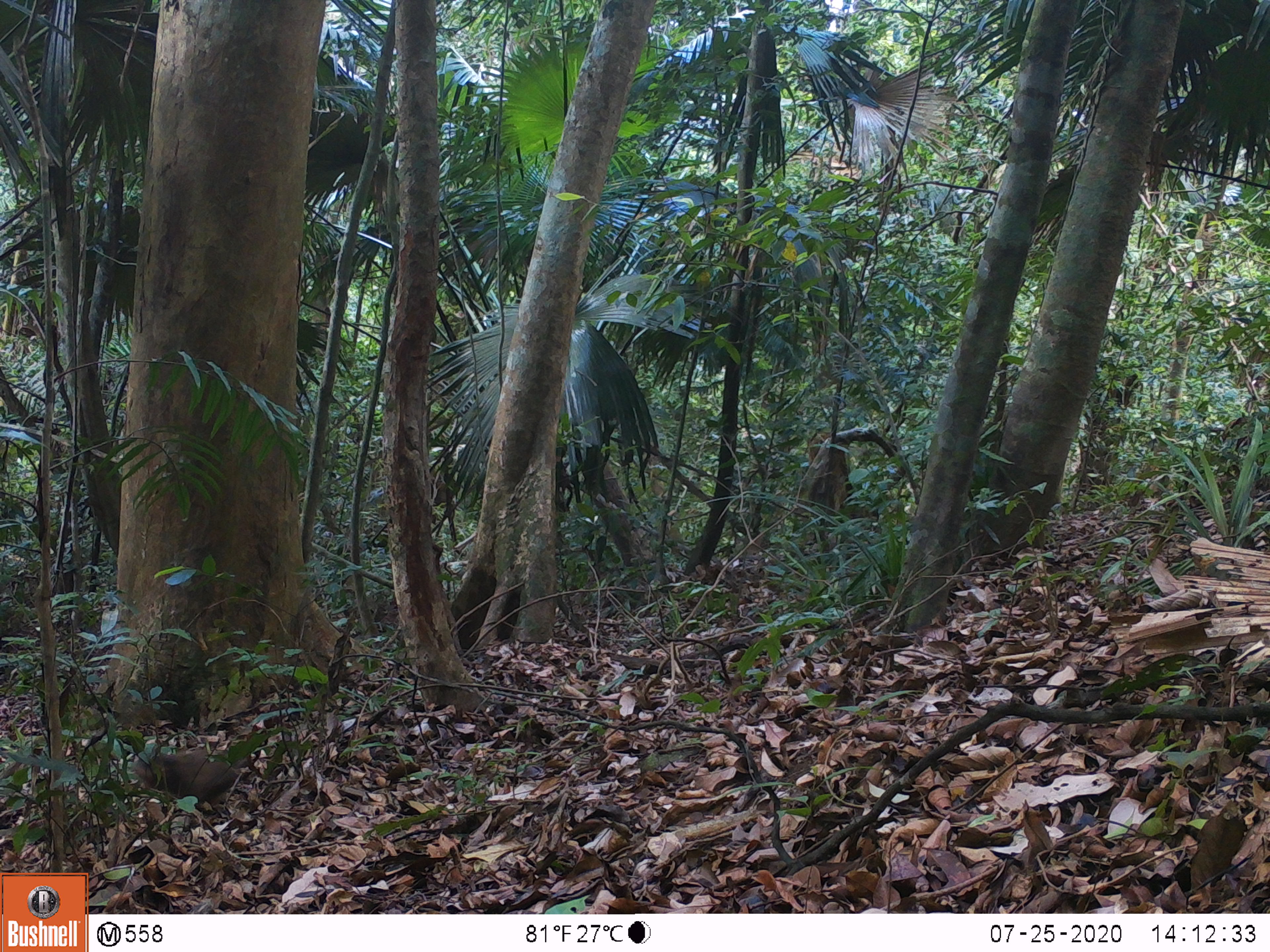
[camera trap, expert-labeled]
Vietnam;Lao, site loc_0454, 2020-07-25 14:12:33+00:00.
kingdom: Animalia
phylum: Chordata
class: Mammalia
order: Primates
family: Cercopithecidae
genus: Macaca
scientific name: Macaca arctoides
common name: stump-tailed macaque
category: stump tailed macaque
Stump tailed macaque (stump-tailed macaque) (Macaca arctoides). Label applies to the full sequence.